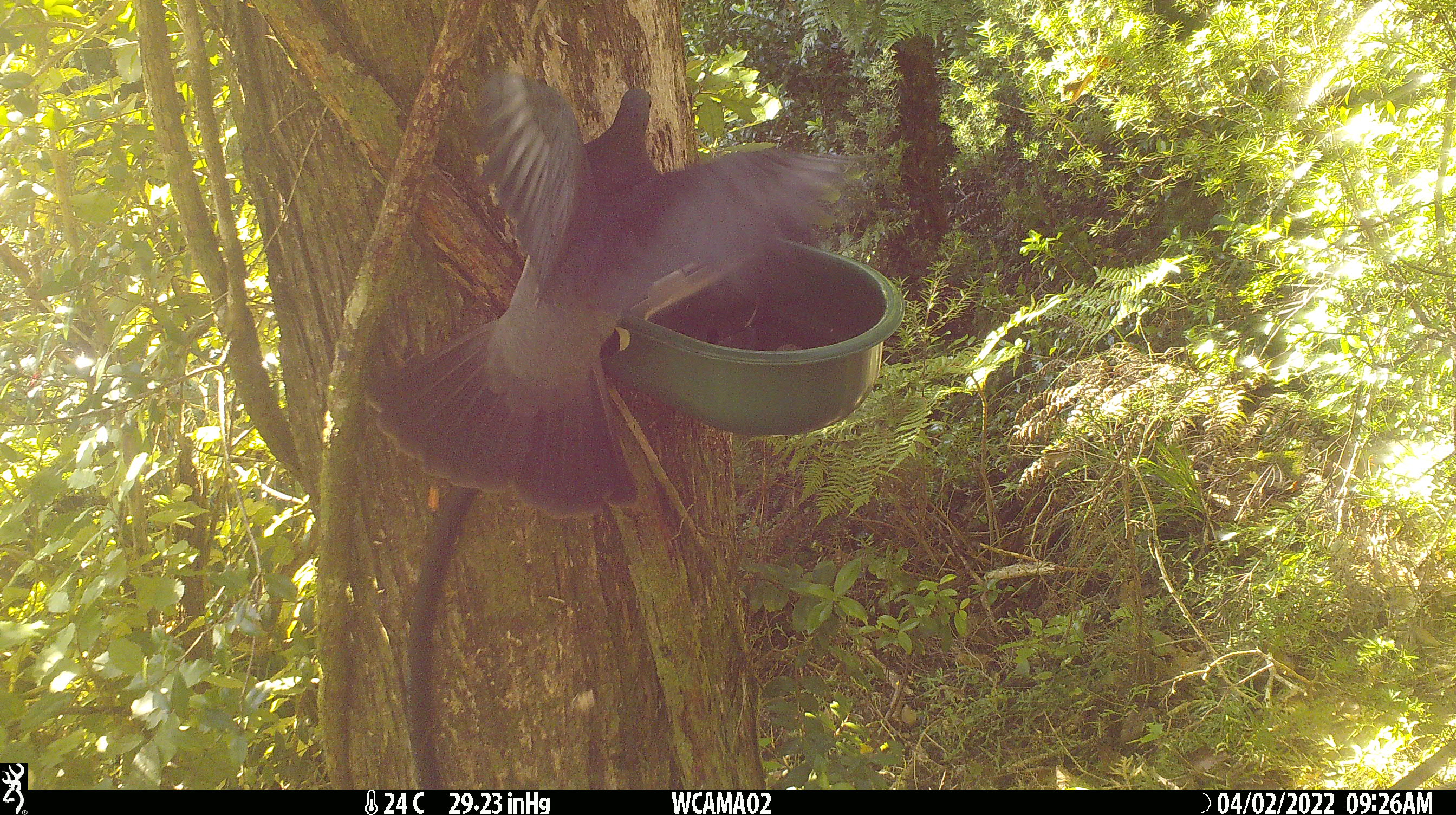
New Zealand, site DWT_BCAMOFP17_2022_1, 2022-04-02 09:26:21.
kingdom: Animalia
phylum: Chordata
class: Aves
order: Columbiformes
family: Columbidae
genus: Hemiphaga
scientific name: Hemiphaga novaeseelandiae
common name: new zealand pigeon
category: kereru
Kereru (new zealand pigeon) (Hemiphaga novaeseelandiae).